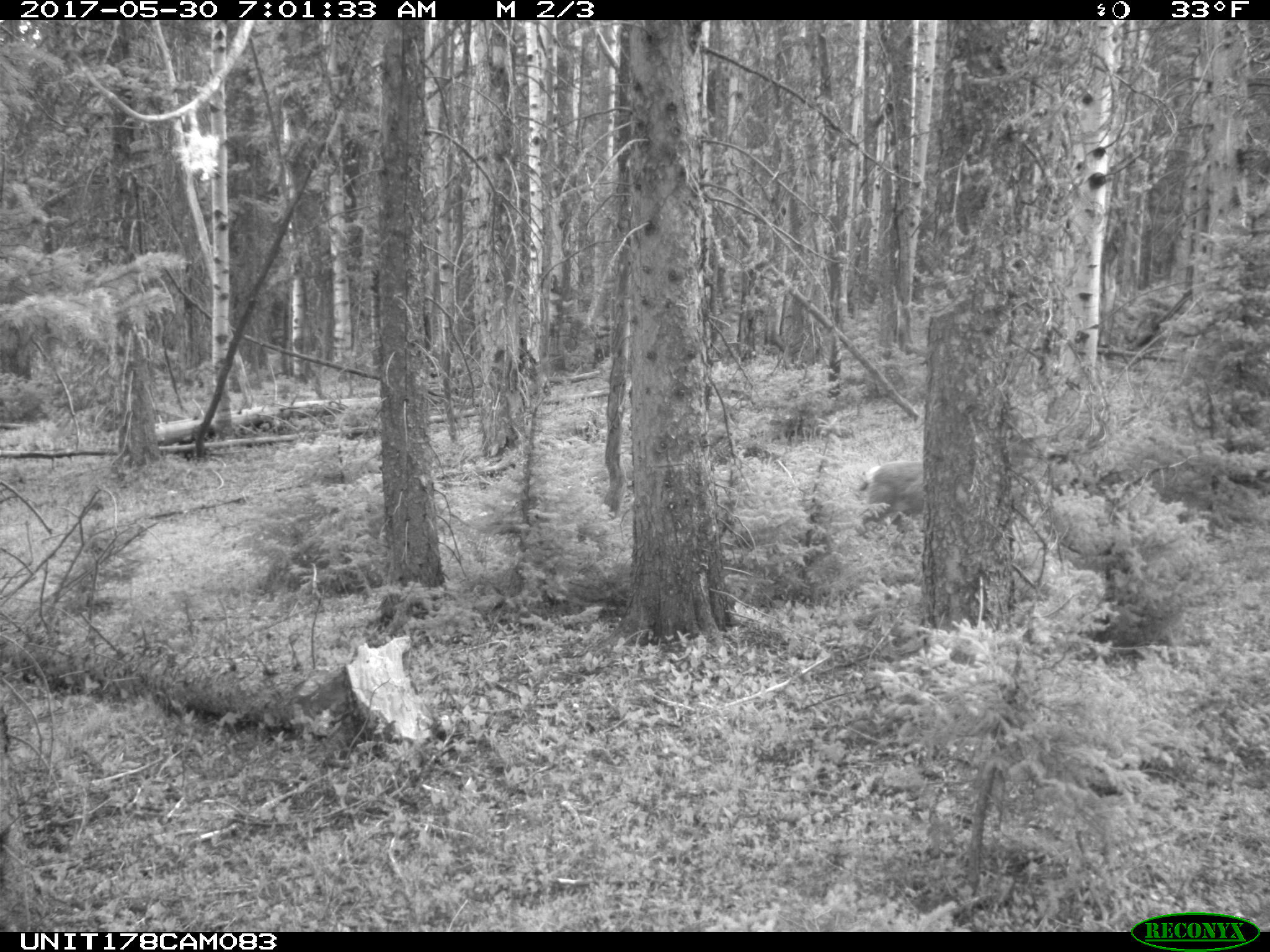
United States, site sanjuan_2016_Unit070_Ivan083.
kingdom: Animalia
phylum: Chordata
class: Mammalia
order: Artiodactyla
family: Cervidae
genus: Odocoileus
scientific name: Odocoileus hemionus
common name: mule deer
Odocoileus hemionus (mule deer).